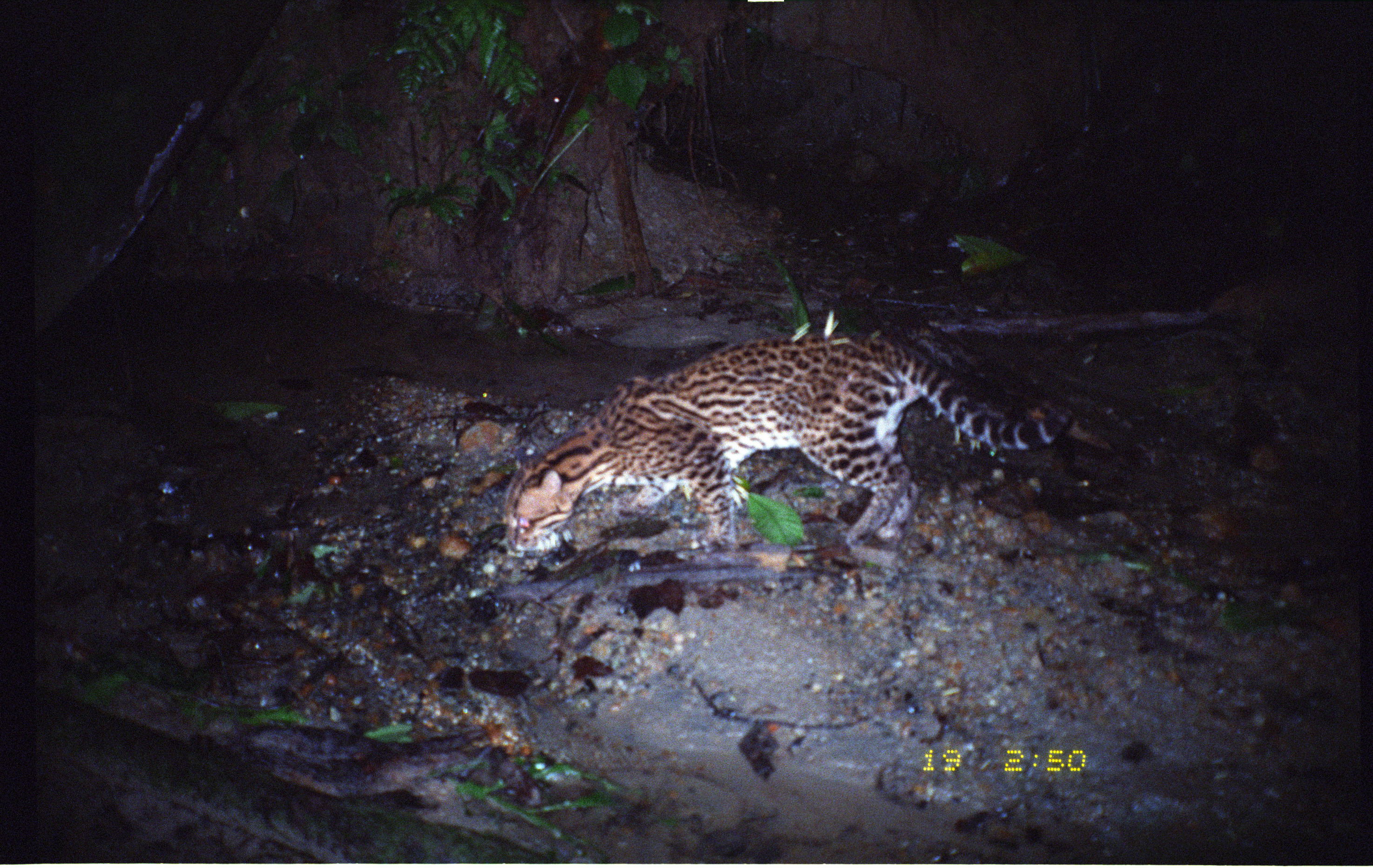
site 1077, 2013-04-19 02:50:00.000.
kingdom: Animalia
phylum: Chordata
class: Mammalia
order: Carnivora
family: Felidae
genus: Leopardus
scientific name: Leopardus pardalis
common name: ocelot